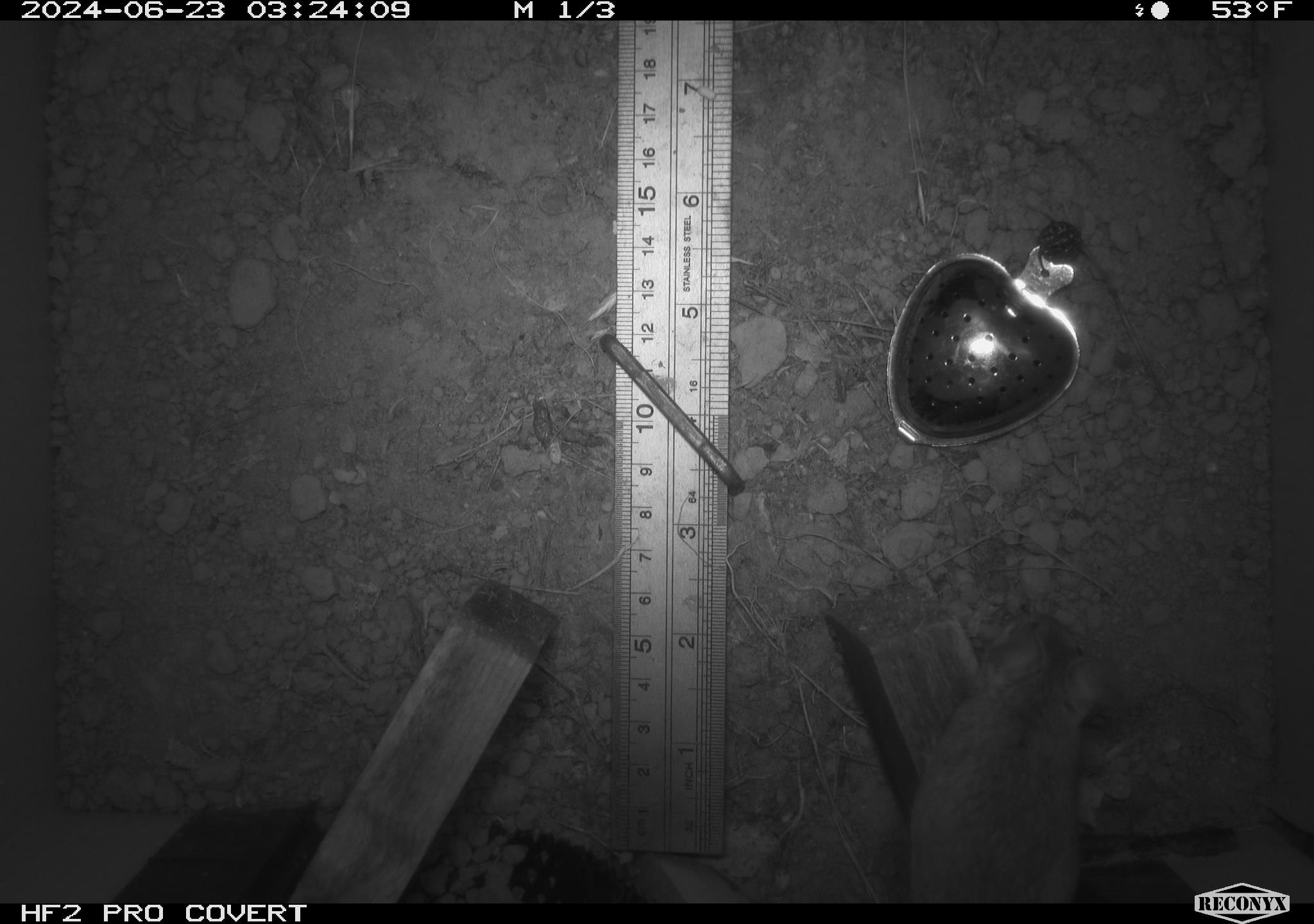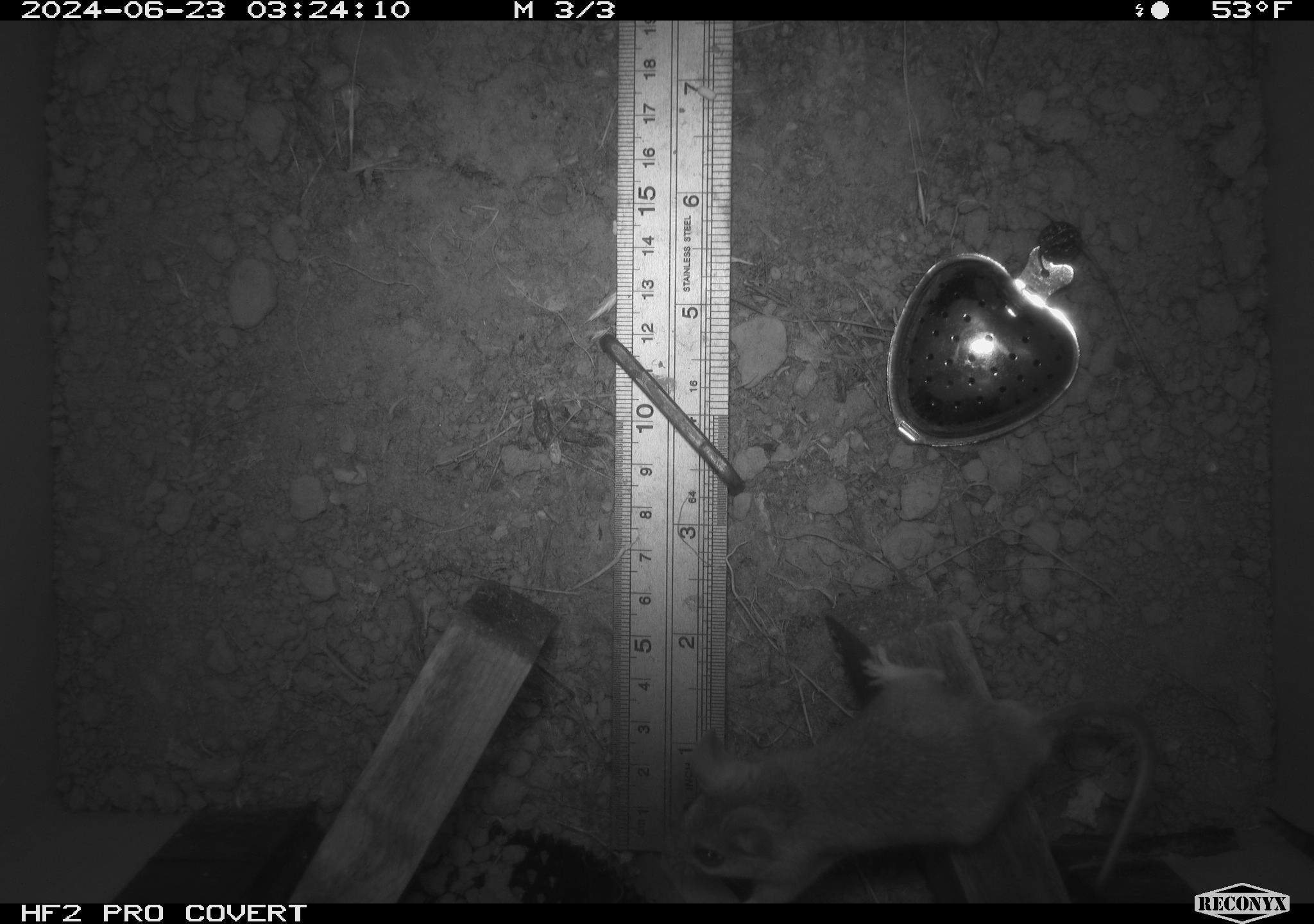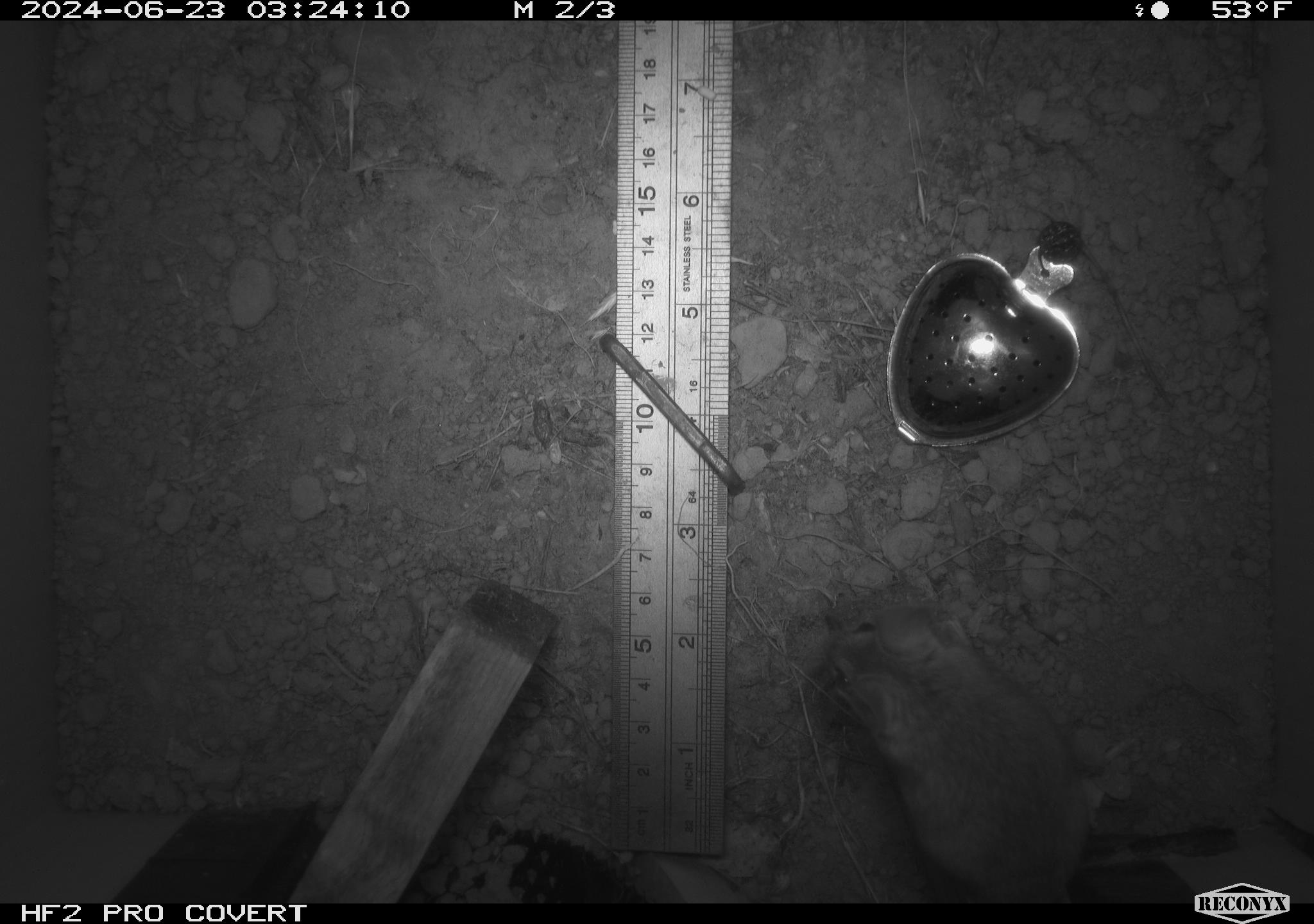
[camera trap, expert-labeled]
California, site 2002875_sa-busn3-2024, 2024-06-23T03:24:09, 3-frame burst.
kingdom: Animalia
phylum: Chordata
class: Mammalia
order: Rodentia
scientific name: Rodentia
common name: mouse species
Mouse species (Rodentia).